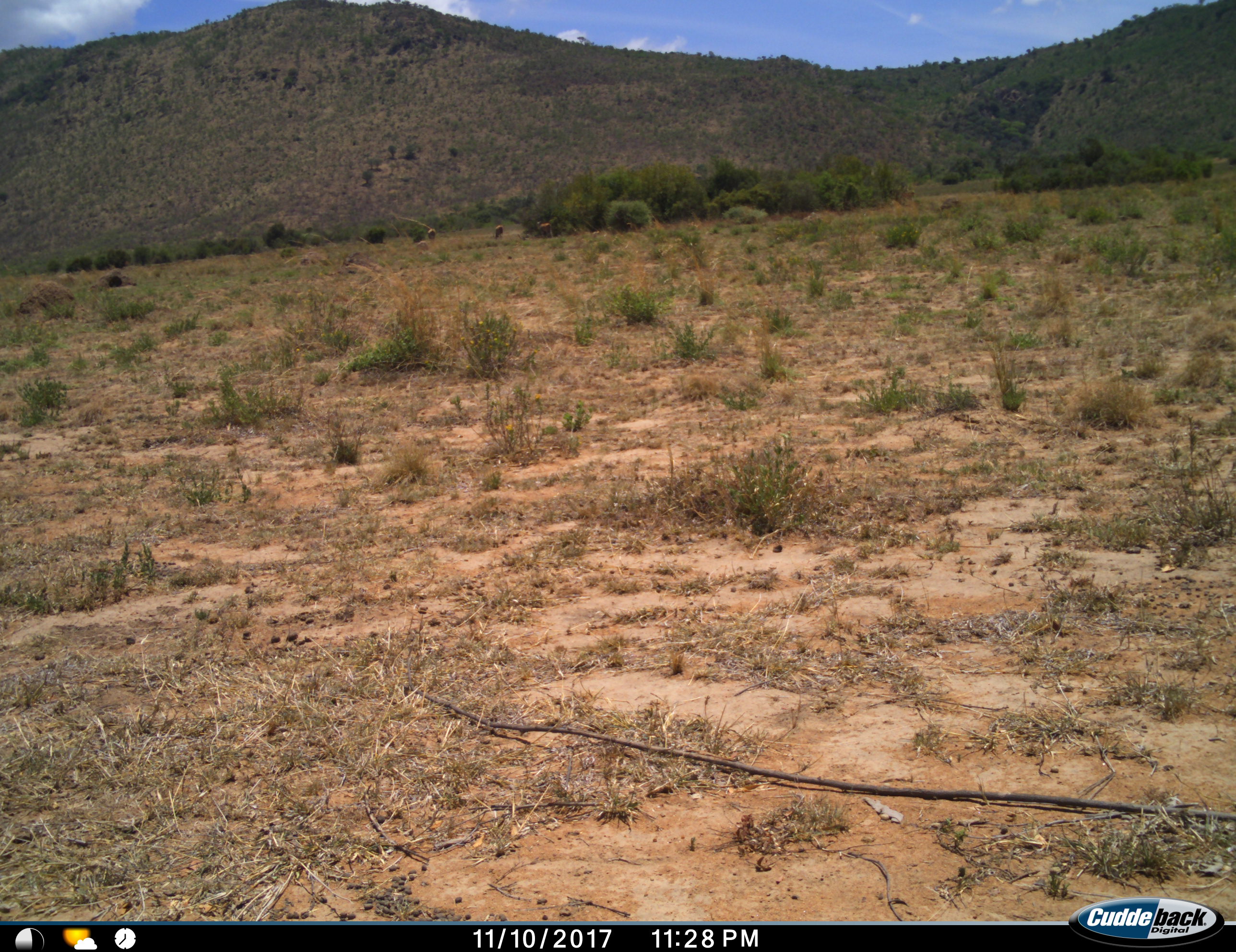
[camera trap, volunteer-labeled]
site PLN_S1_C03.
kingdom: Animalia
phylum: Chordata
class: Mammalia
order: Artiodactyla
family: Bovidae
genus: Aepyceros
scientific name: Aepyceros melampus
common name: impala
Impala (Aepyceros melampus), count 3. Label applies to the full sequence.